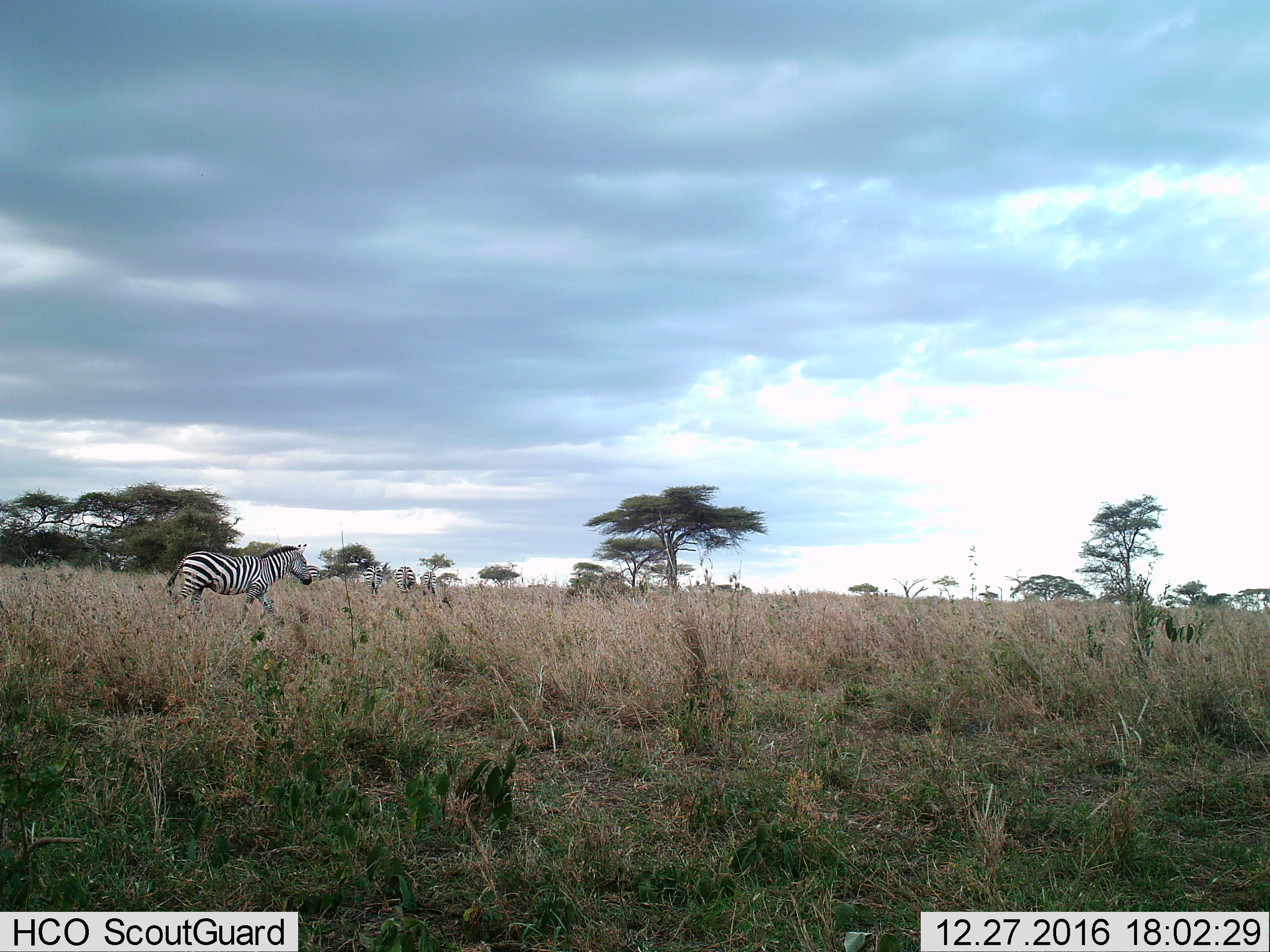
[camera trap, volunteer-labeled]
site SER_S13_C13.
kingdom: Animalia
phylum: Chordata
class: Mammalia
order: Perissodactyla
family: Equidae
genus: Equus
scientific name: Equus quagga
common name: plains zebra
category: zebraplains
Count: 5.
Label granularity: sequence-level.